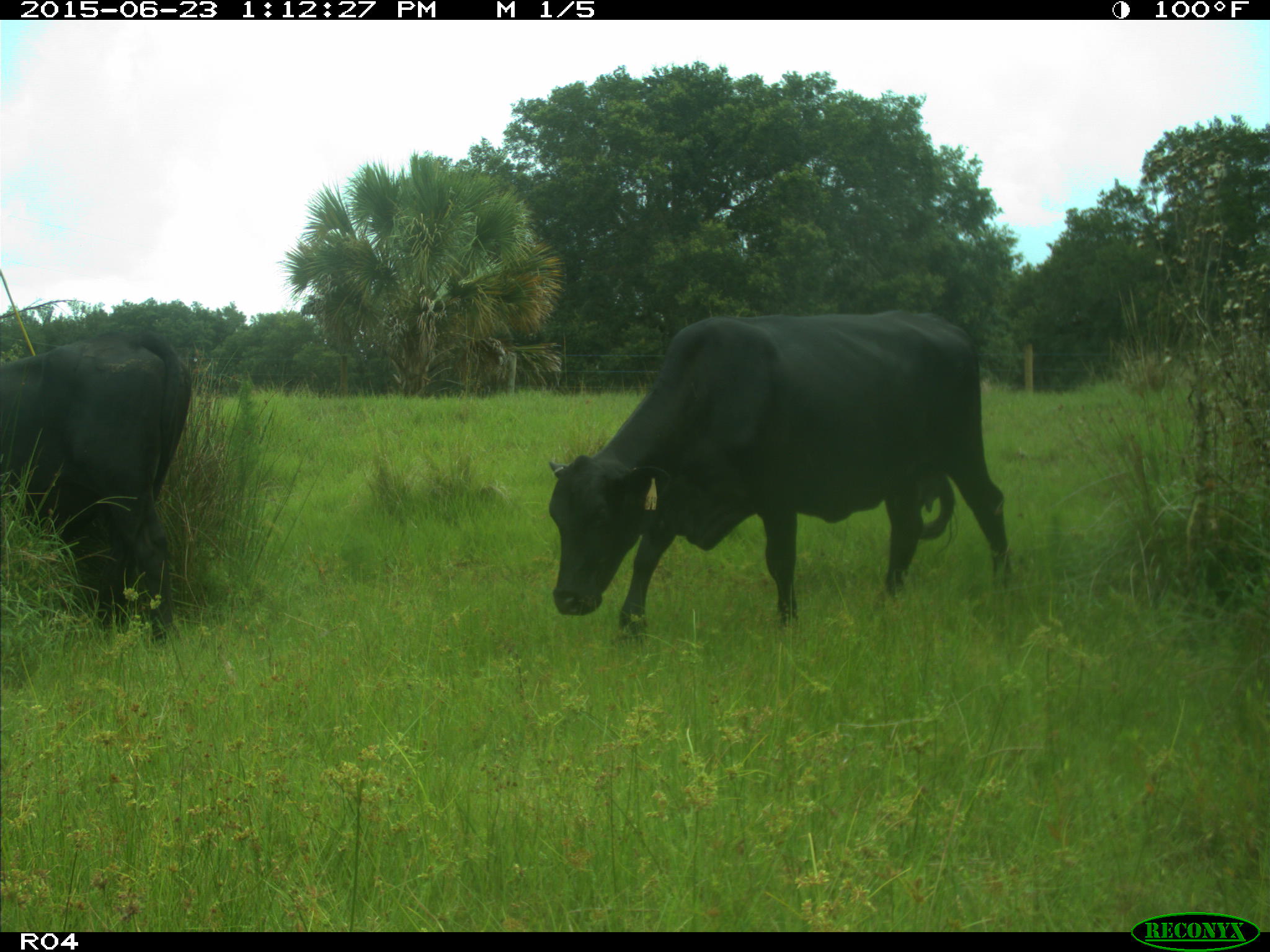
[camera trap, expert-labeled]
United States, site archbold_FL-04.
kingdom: Animalia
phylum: Chordata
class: Mammalia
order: Artiodactyla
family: Bovidae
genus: Bos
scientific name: Bos taurus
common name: domestic cow